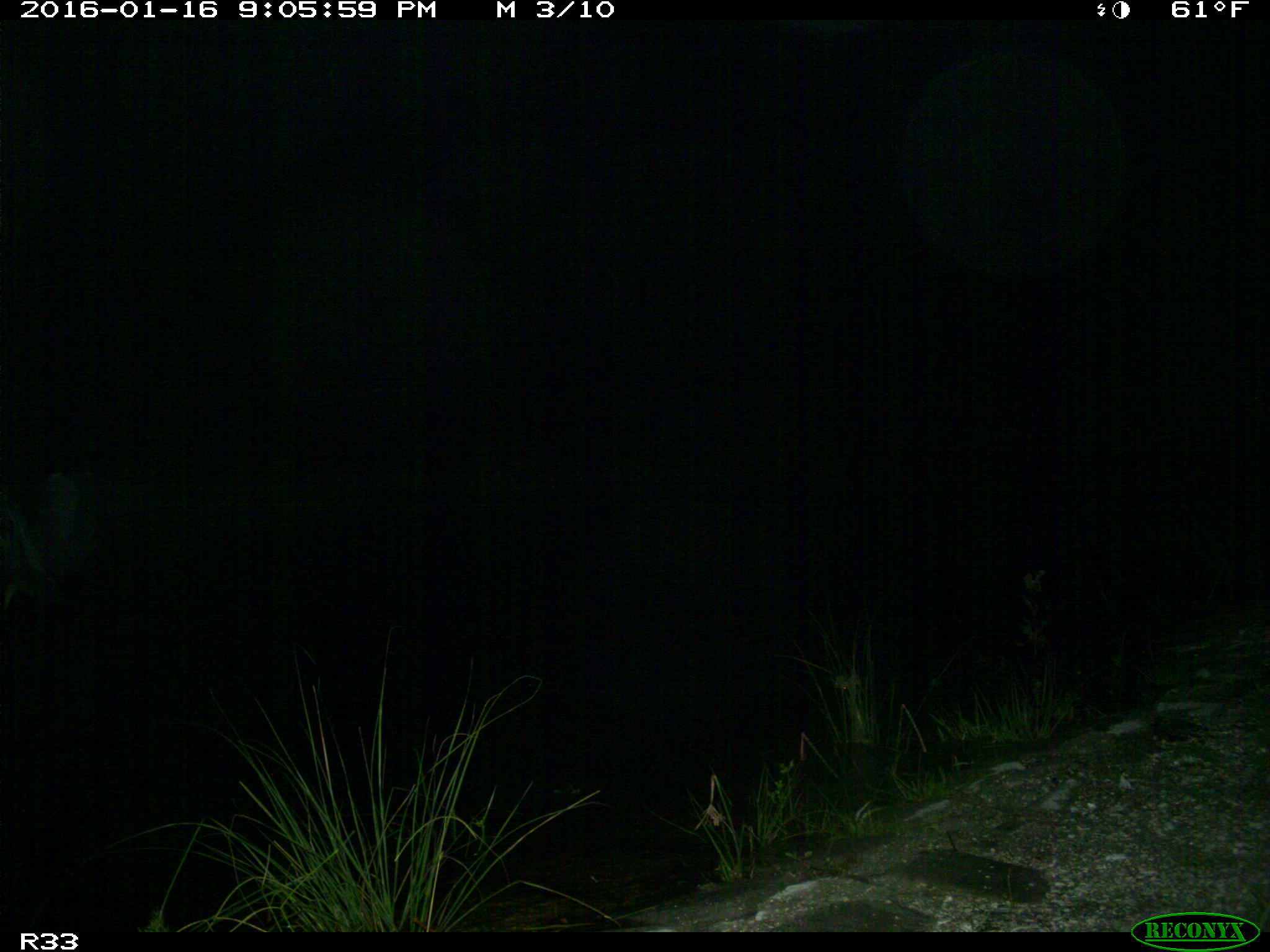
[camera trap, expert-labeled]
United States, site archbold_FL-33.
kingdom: Animalia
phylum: Chordata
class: Aves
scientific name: Aves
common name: birds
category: unidentified bird